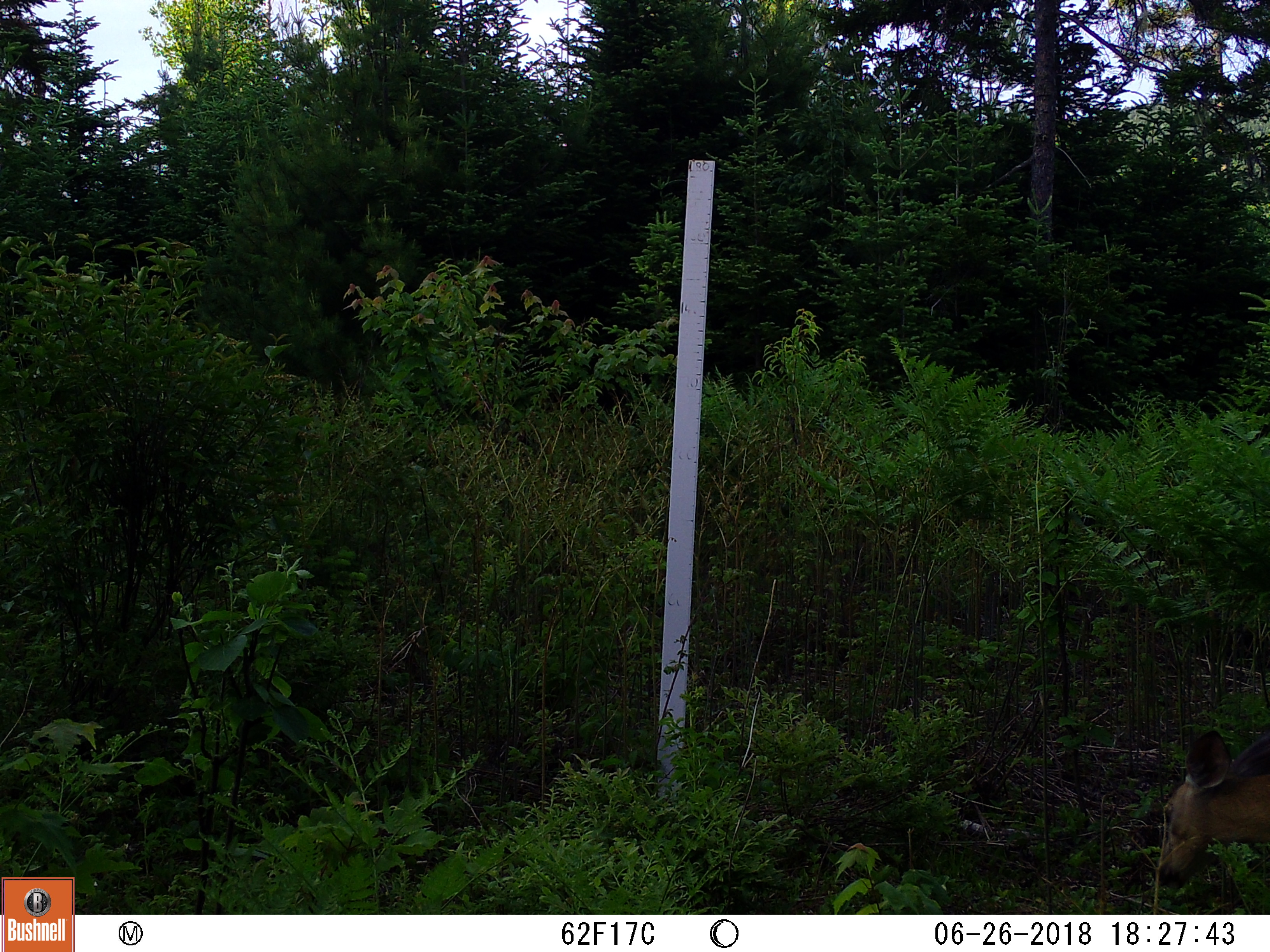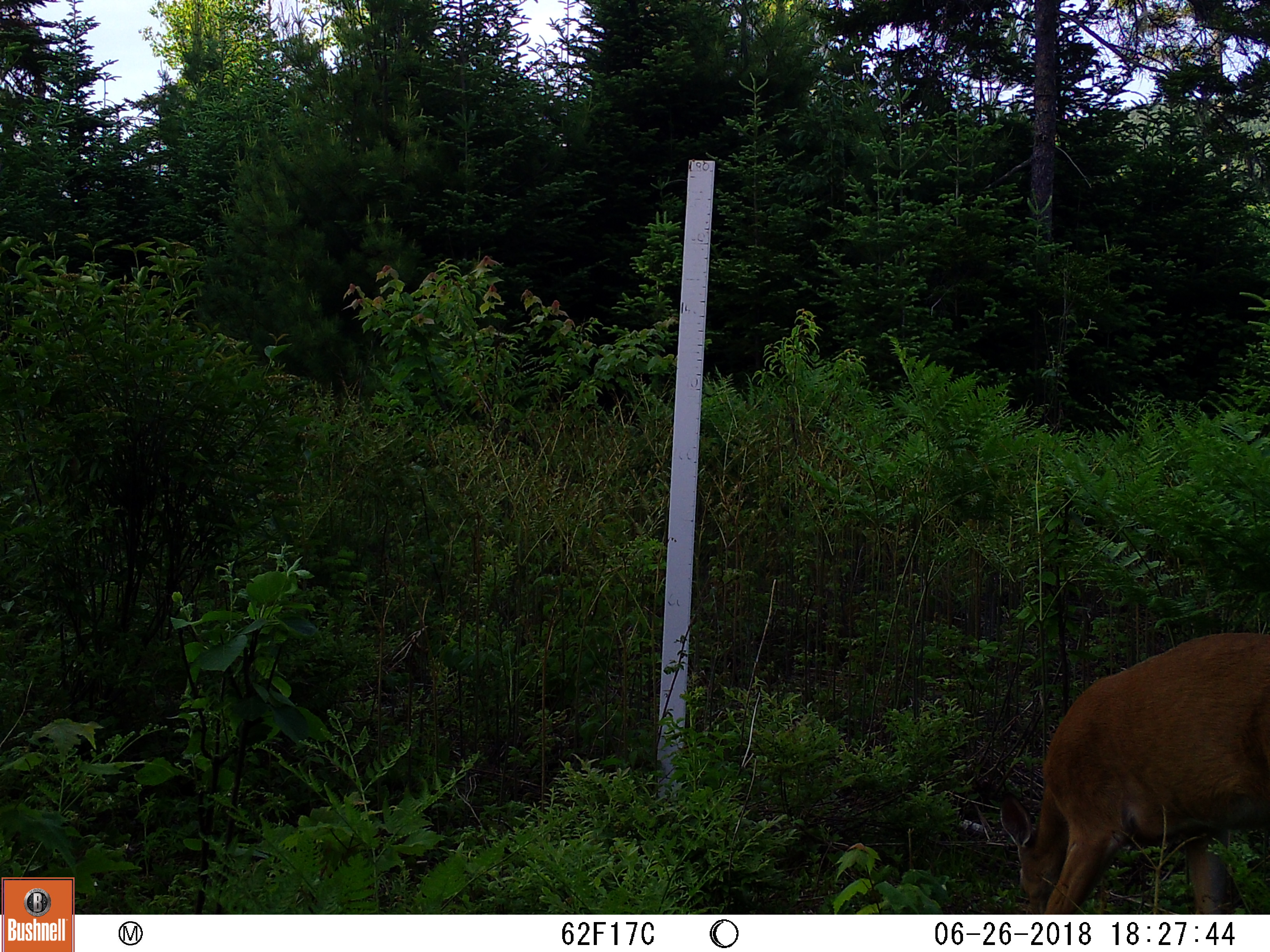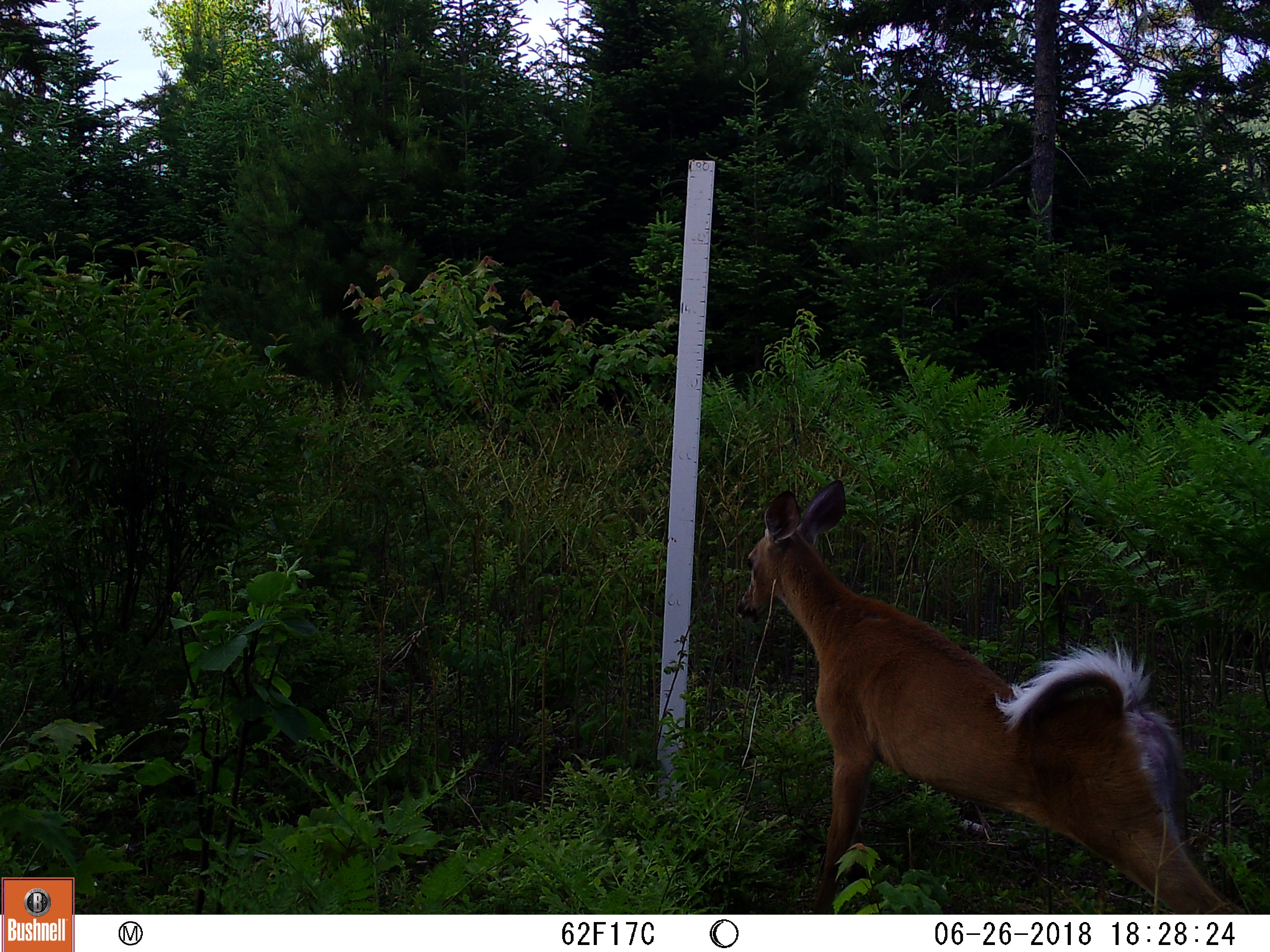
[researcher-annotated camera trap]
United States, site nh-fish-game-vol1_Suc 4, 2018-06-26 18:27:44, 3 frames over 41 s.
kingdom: Animalia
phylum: Chordata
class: Mammalia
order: Artiodactyla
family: Cervidae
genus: Odocoileus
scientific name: Odocoileus virginianus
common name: white-tailed deer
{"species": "white-tailed deer (Odocoileus virginianus)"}